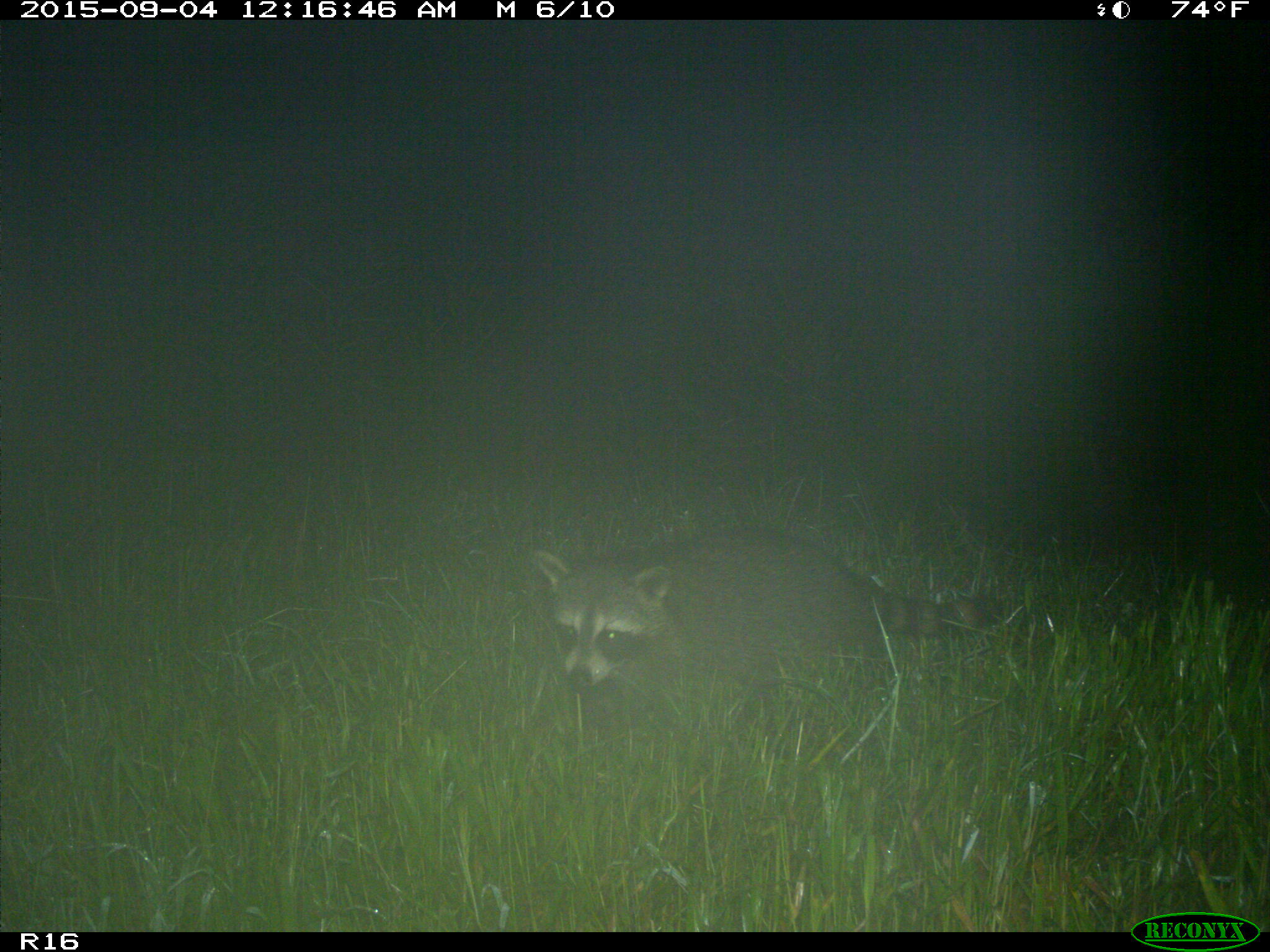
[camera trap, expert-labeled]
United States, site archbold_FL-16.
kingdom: Animalia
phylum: Chordata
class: Mammalia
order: Carnivora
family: Procyonidae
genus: Procyon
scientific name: Procyon lotor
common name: common raccoon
Procyon lotor (common raccoon).